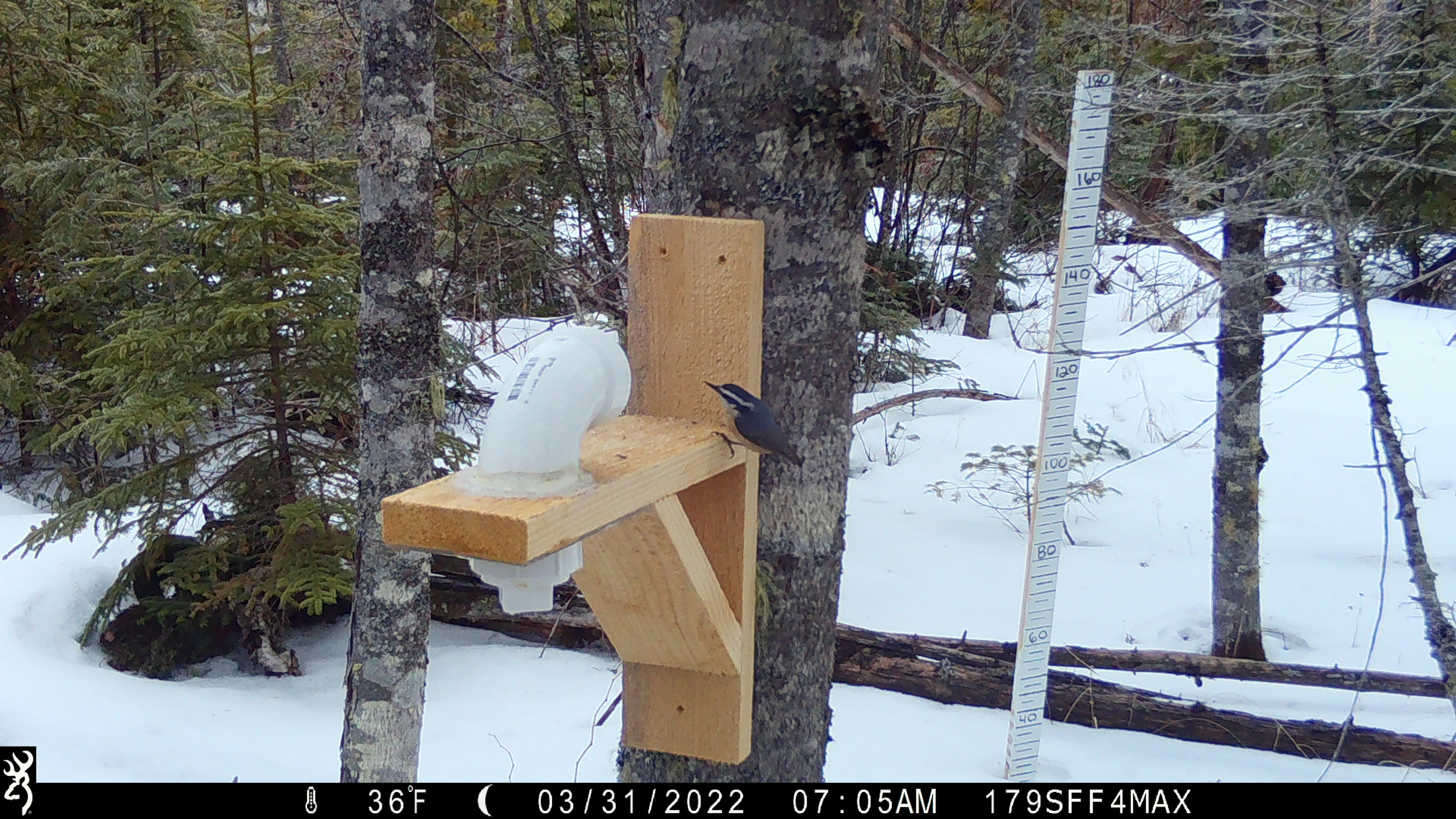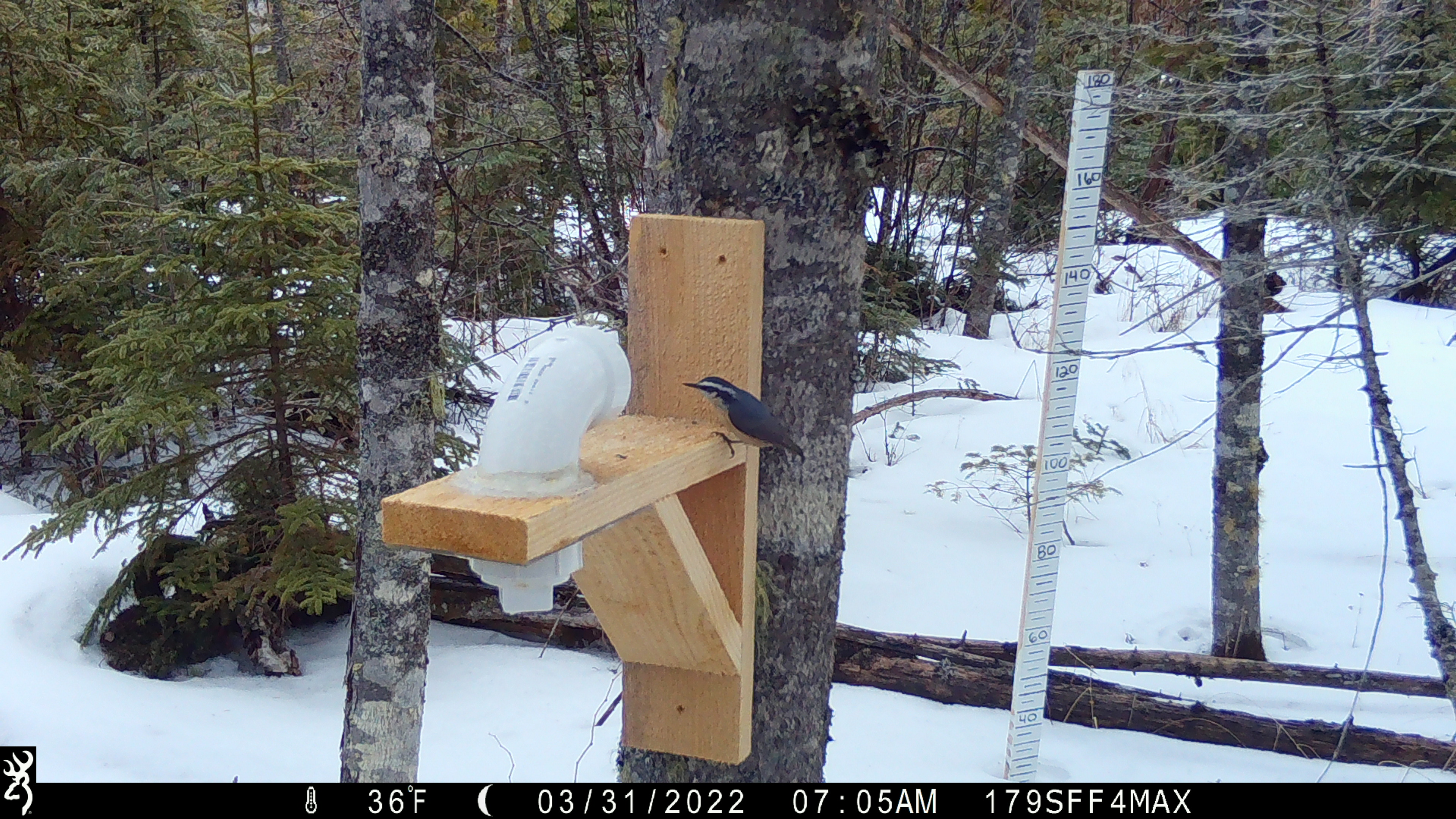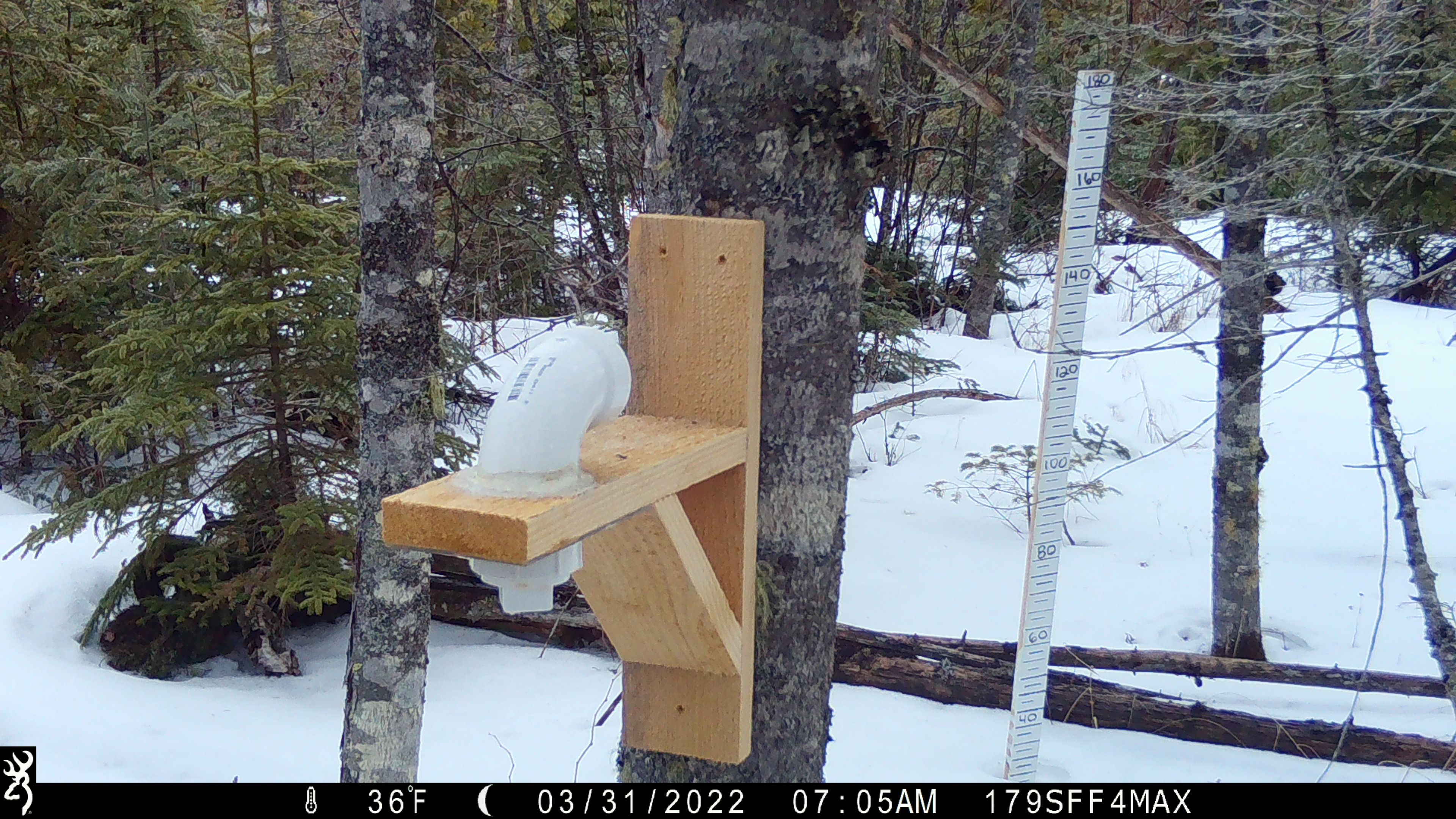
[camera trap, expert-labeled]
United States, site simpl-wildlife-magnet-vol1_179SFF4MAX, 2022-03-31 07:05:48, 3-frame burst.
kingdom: Animalia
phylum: Chordata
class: Aves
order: Passeriformes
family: Sittidae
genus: Sitta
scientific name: Sitta canadensis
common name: red-breasted nuthatch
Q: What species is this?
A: Red-breasted nuthatch (Sitta canadensis).